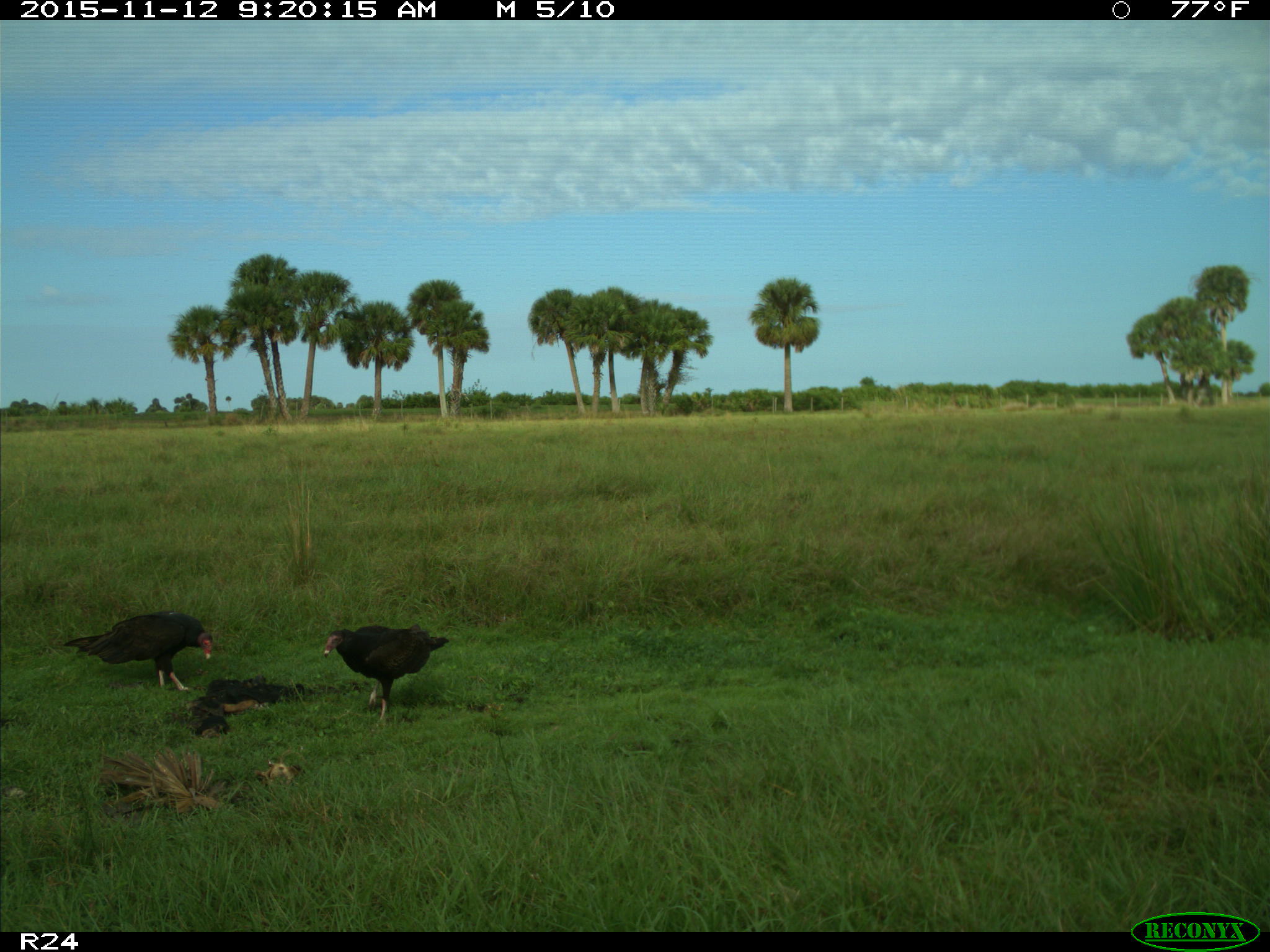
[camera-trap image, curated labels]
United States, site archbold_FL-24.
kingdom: Animalia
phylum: Chordata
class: Aves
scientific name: Aves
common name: birds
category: unidentified bird